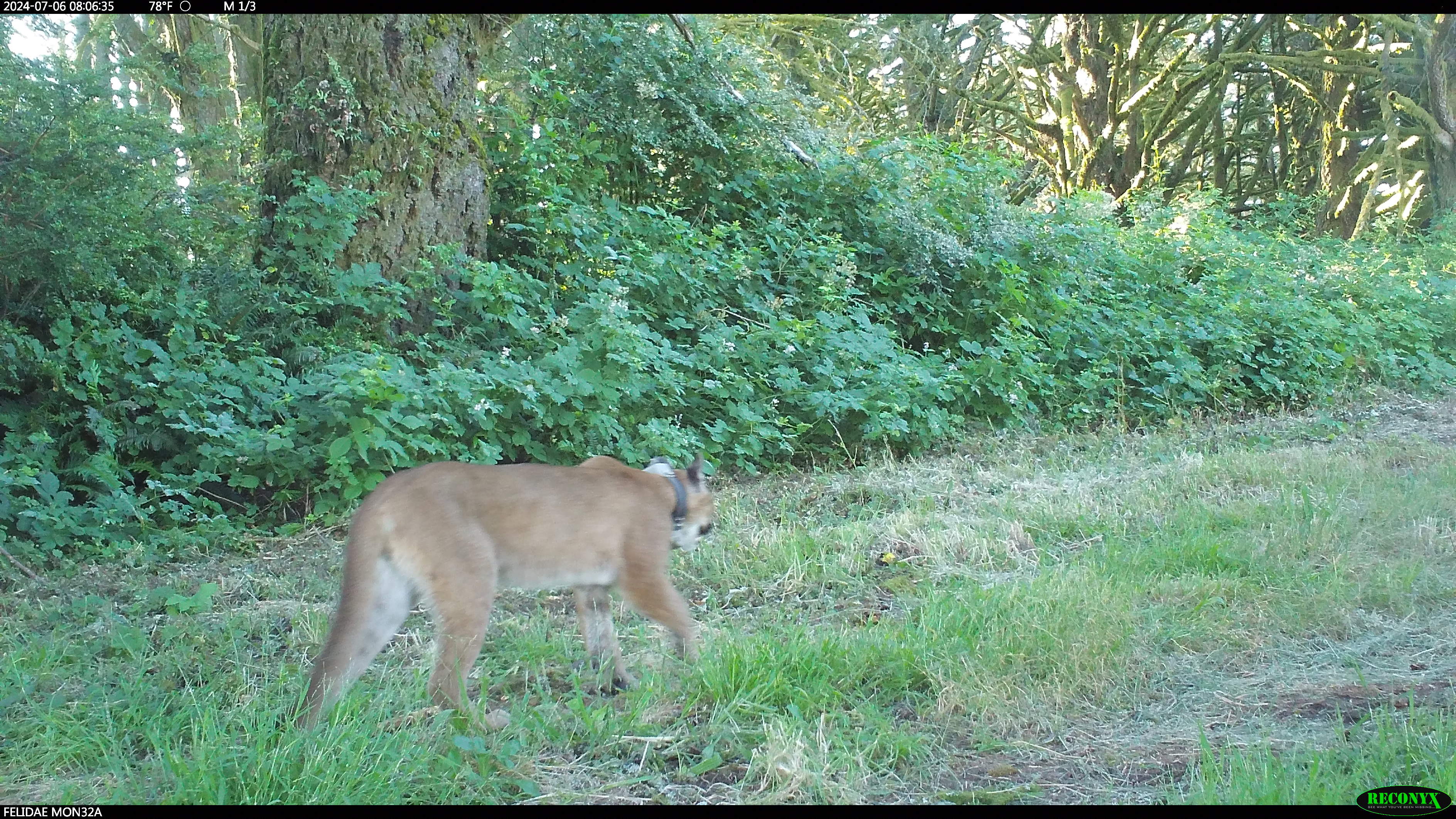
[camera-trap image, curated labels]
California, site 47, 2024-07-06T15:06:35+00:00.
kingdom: Animalia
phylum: Chordata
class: Mammalia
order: Carnivora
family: Felidae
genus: Puma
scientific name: Puma concolor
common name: puma